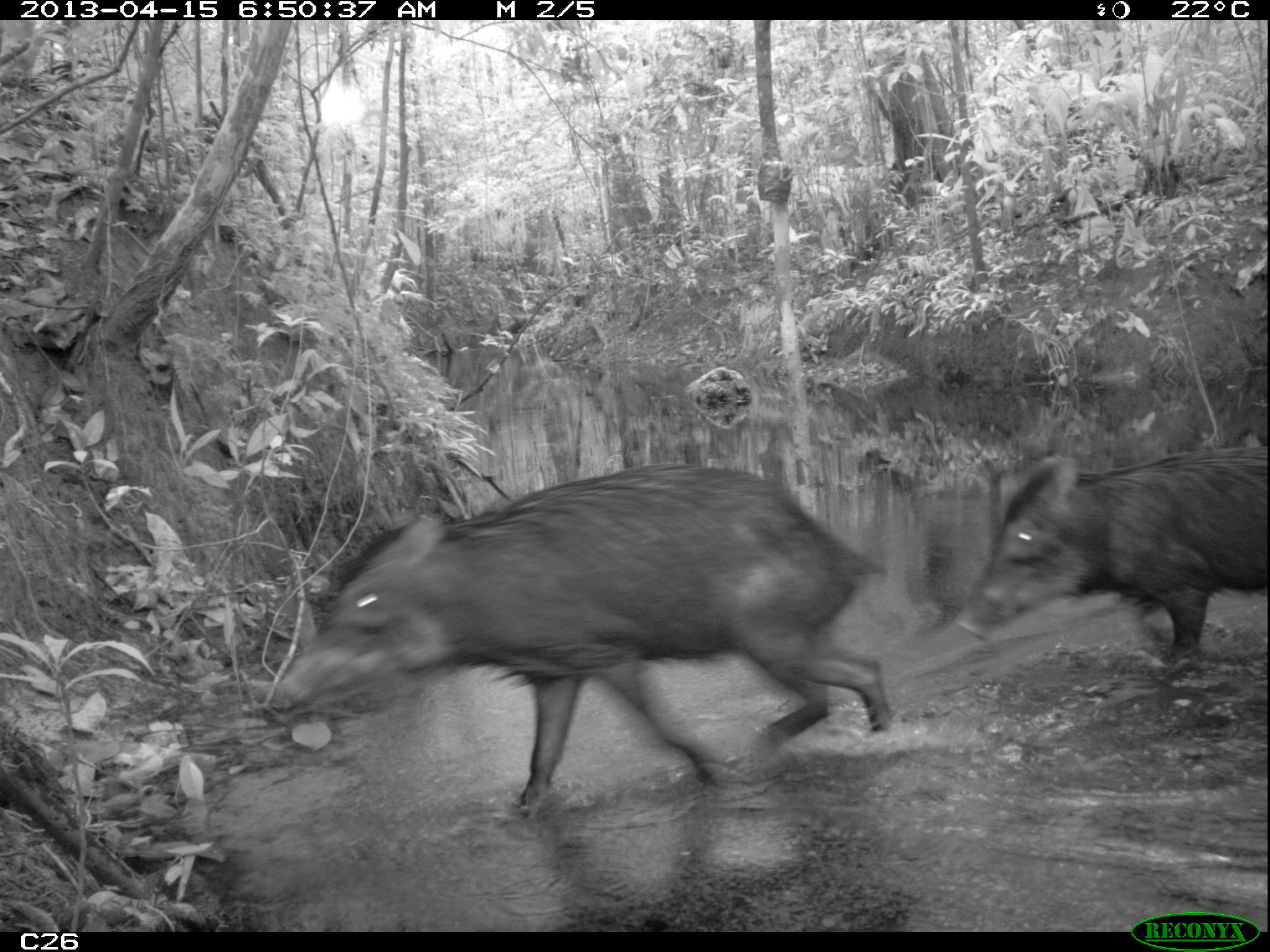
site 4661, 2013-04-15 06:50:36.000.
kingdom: Animalia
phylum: Chordata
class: Mammalia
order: Artiodactyla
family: Tayassuidae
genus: Tayassu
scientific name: Tayassu pecari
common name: white-lipped peccary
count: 3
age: adult